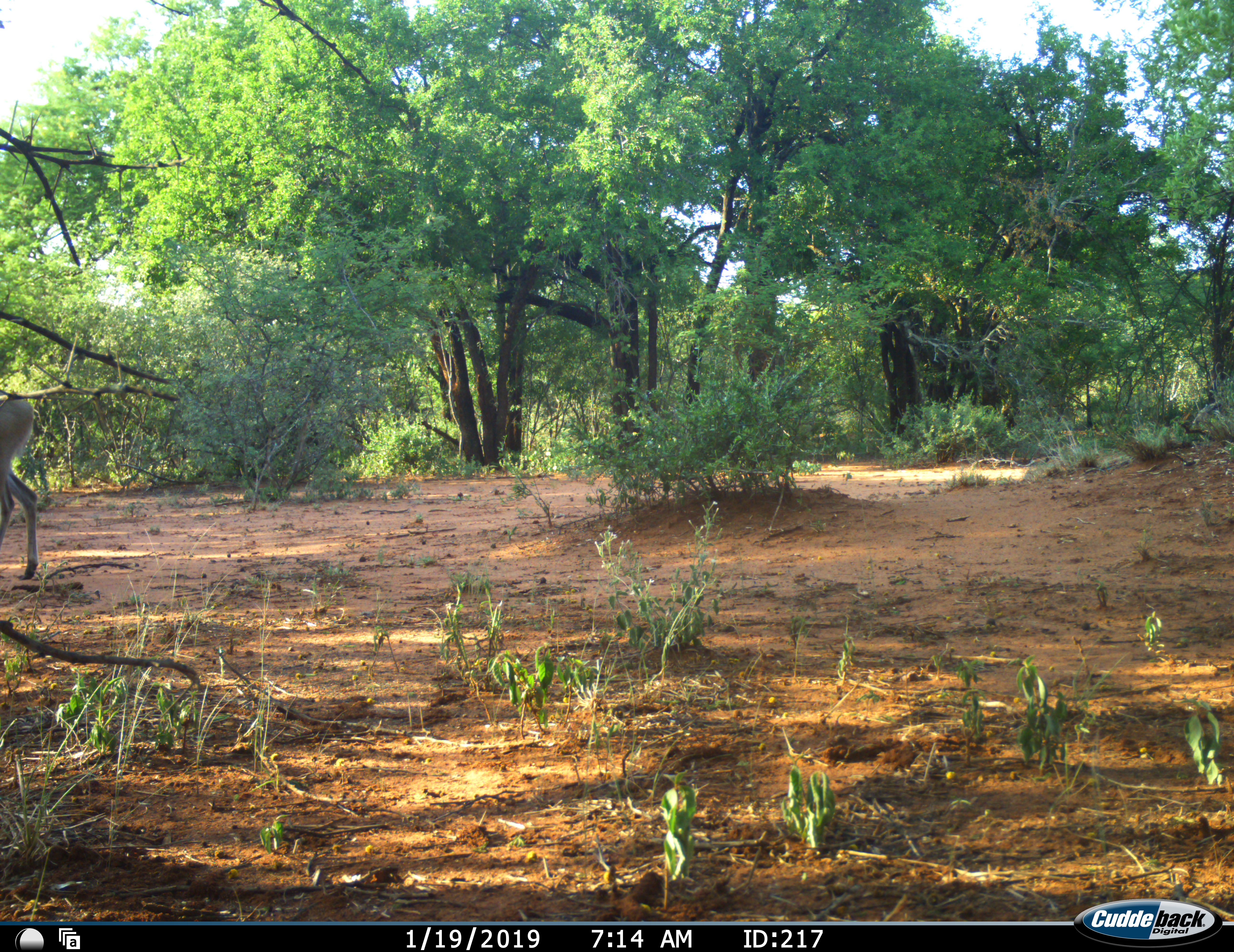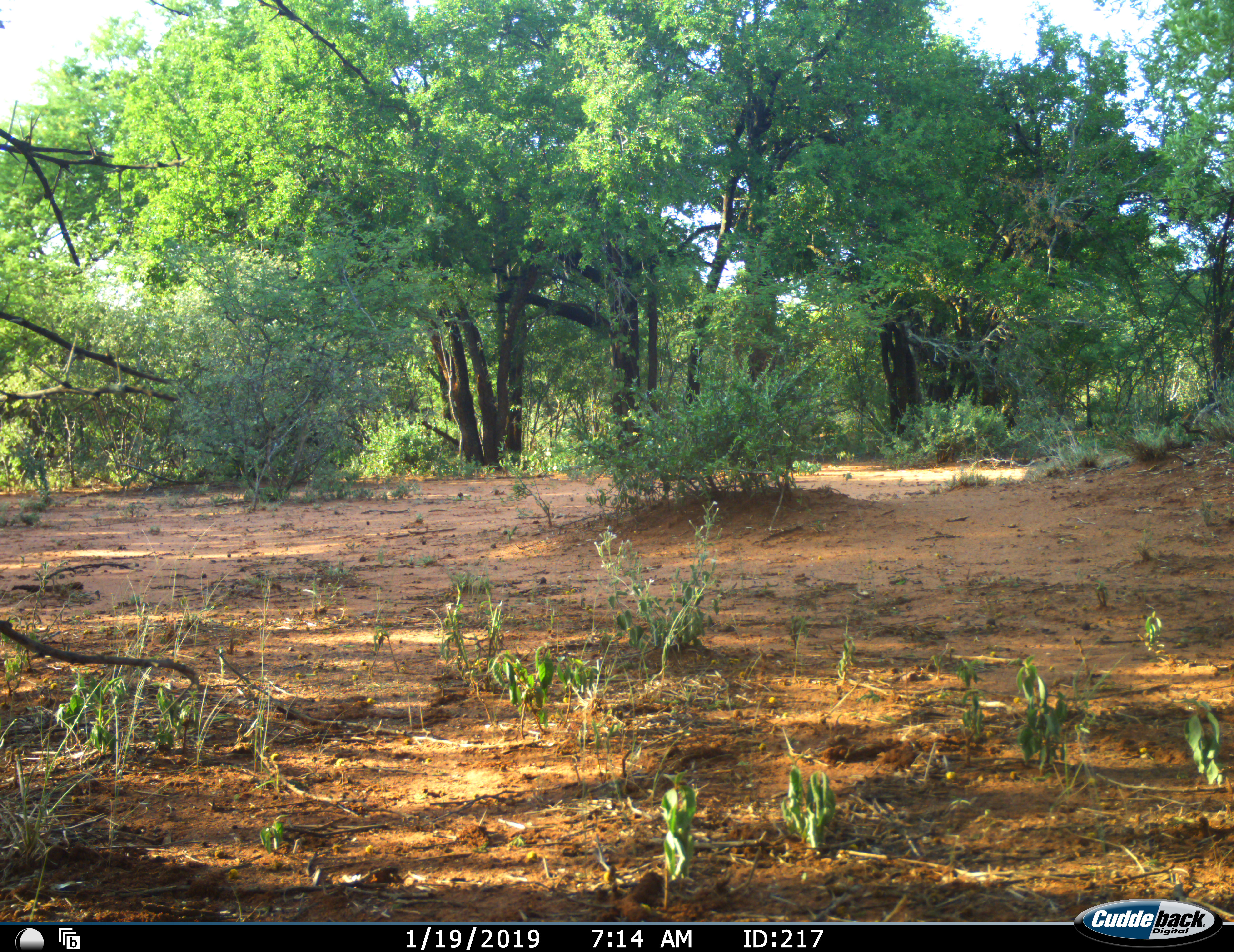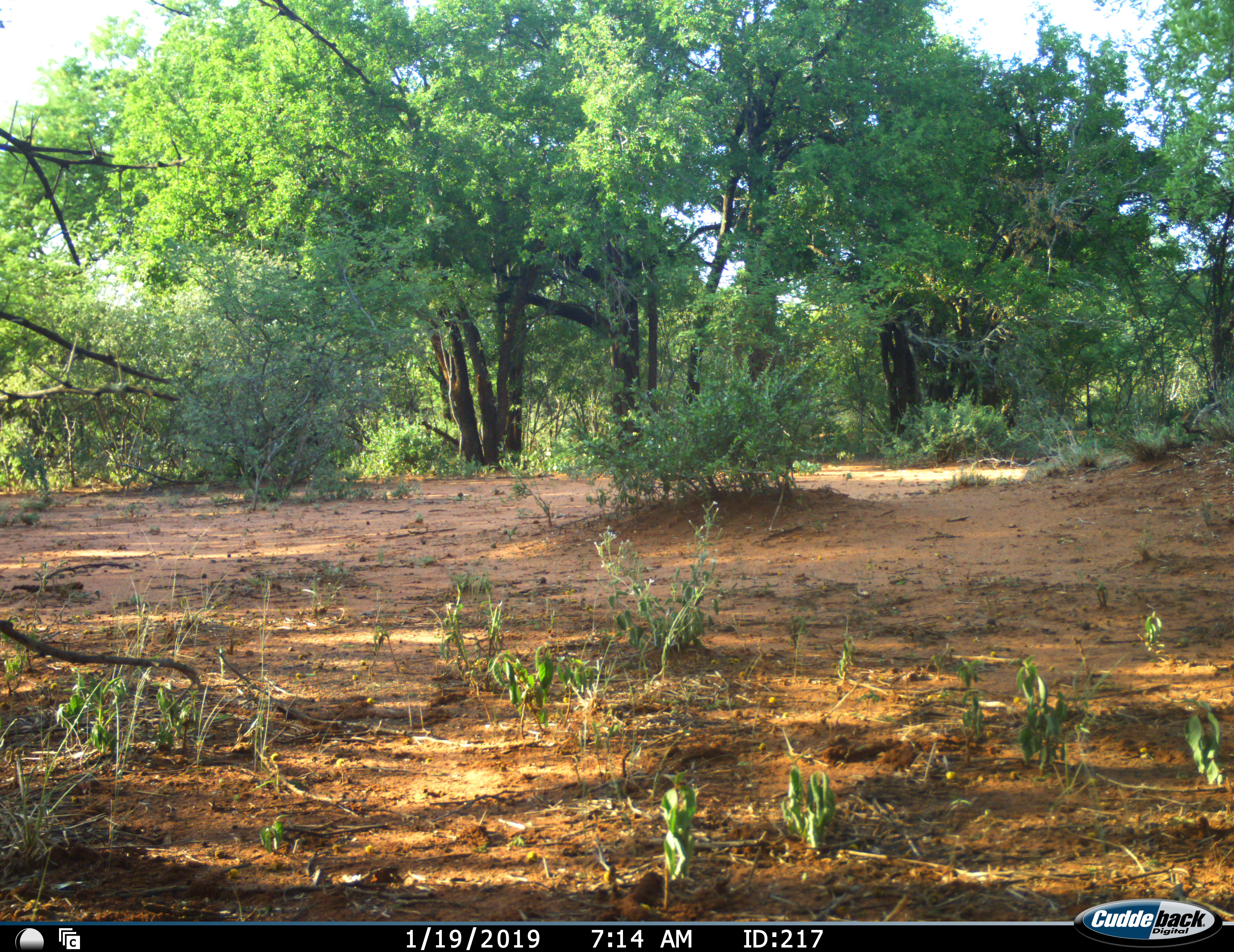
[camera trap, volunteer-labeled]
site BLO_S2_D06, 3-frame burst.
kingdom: Animalia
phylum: Chordata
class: Mammalia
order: Artiodactyla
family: Bovidae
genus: Aepyceros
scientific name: Aepyceros melampus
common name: impala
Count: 1.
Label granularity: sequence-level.